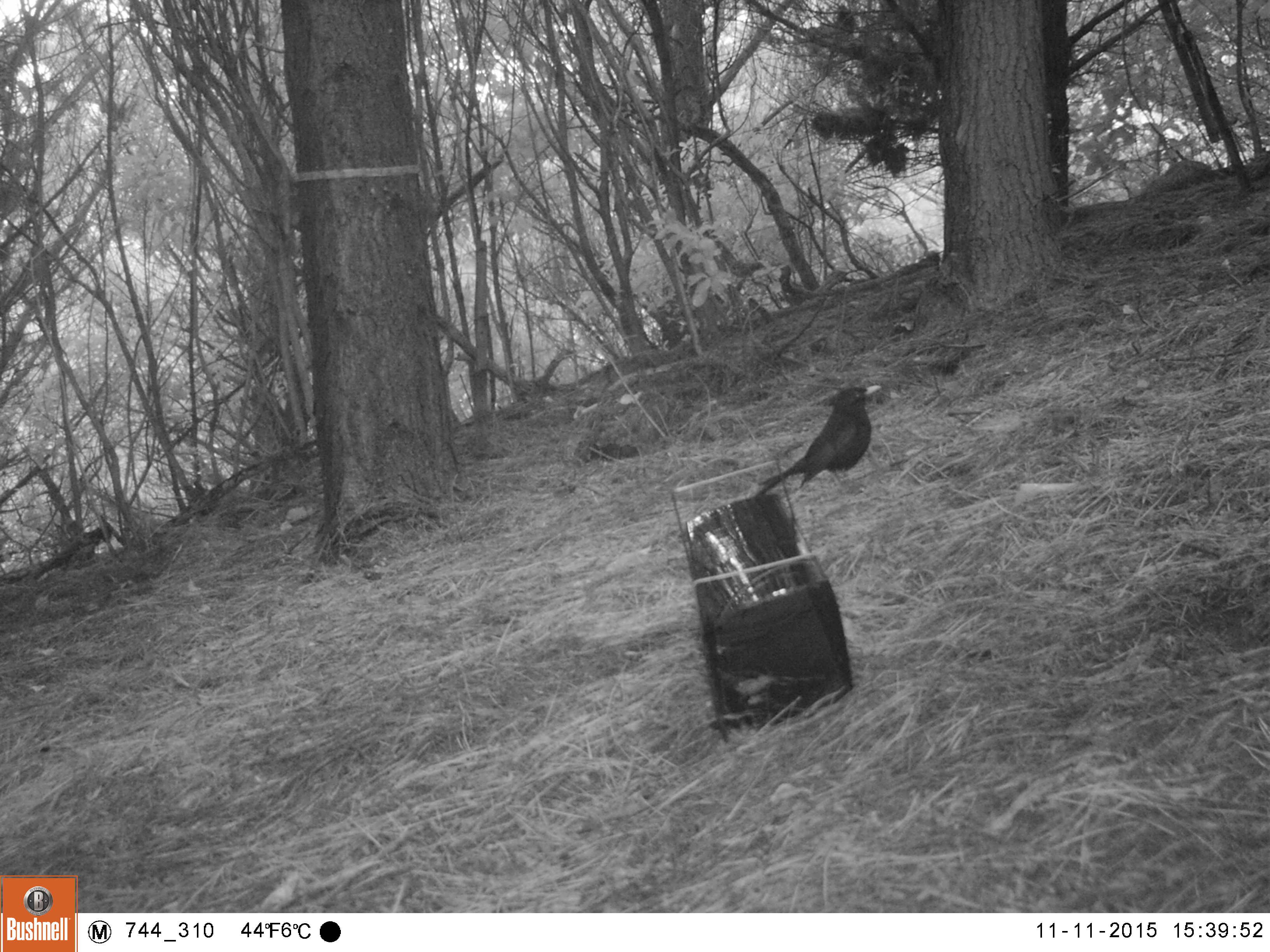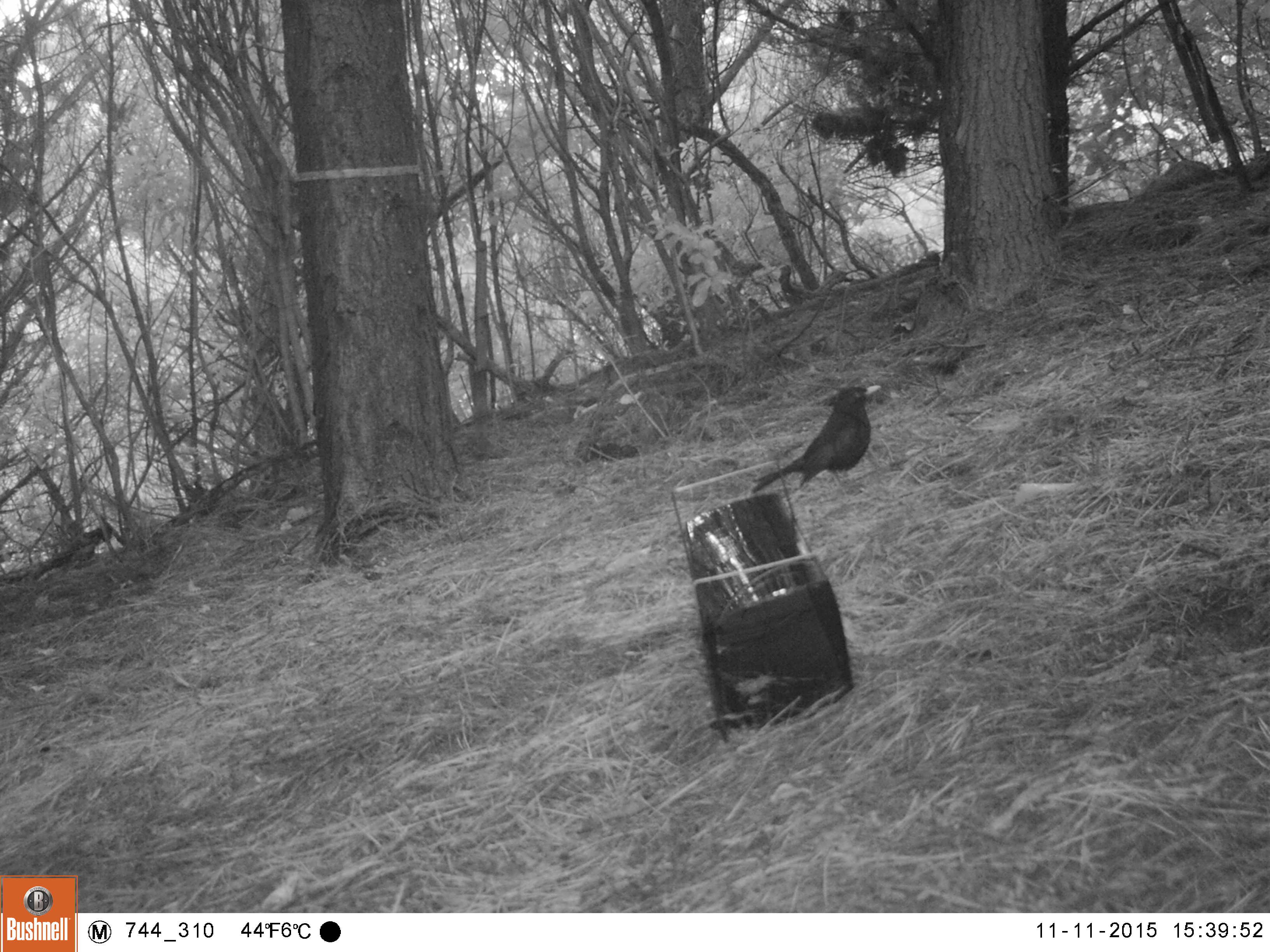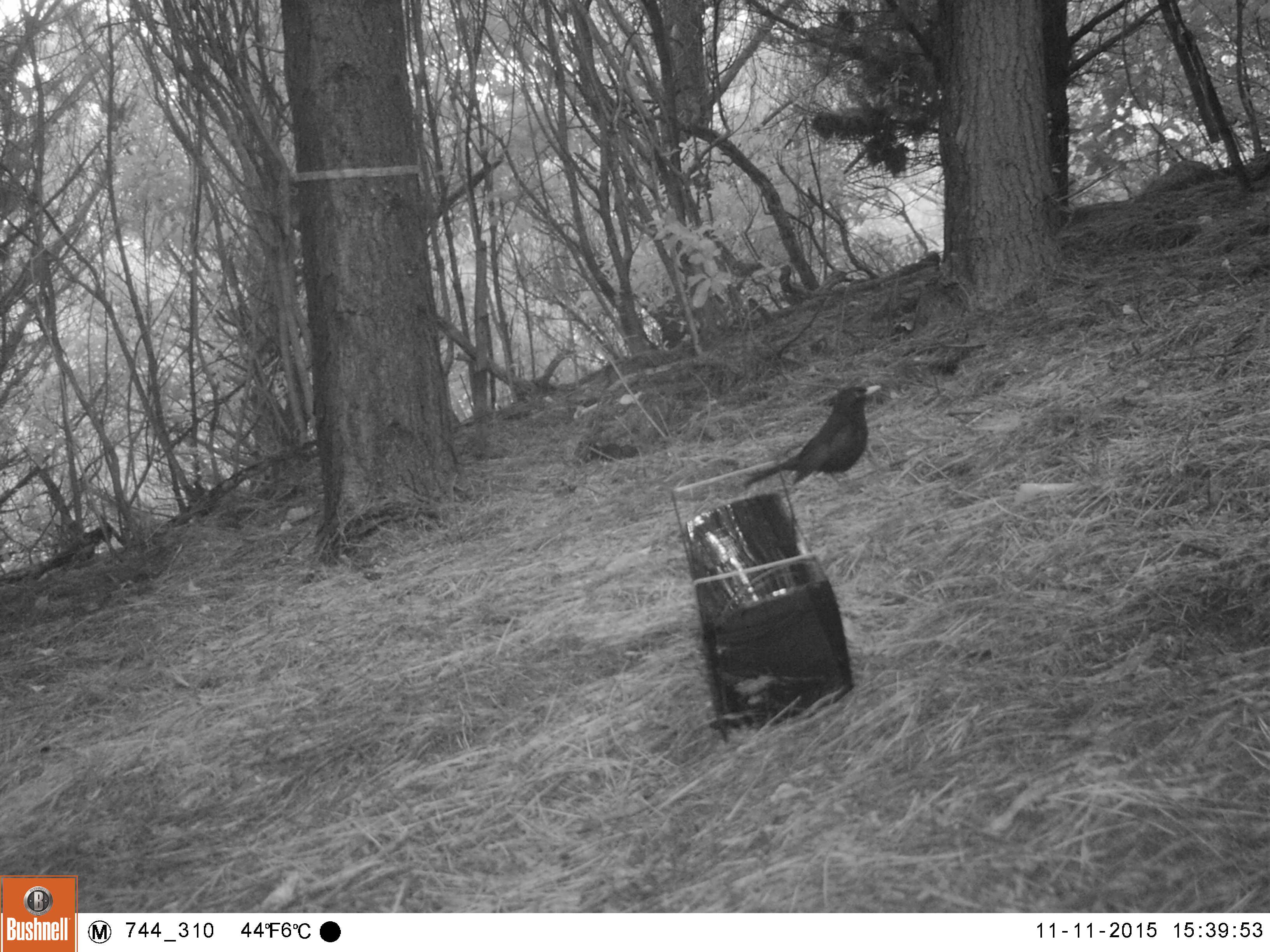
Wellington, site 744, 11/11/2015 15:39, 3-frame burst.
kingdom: Animalia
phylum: Chordata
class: Aves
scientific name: Aves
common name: bird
Bird (Aves).